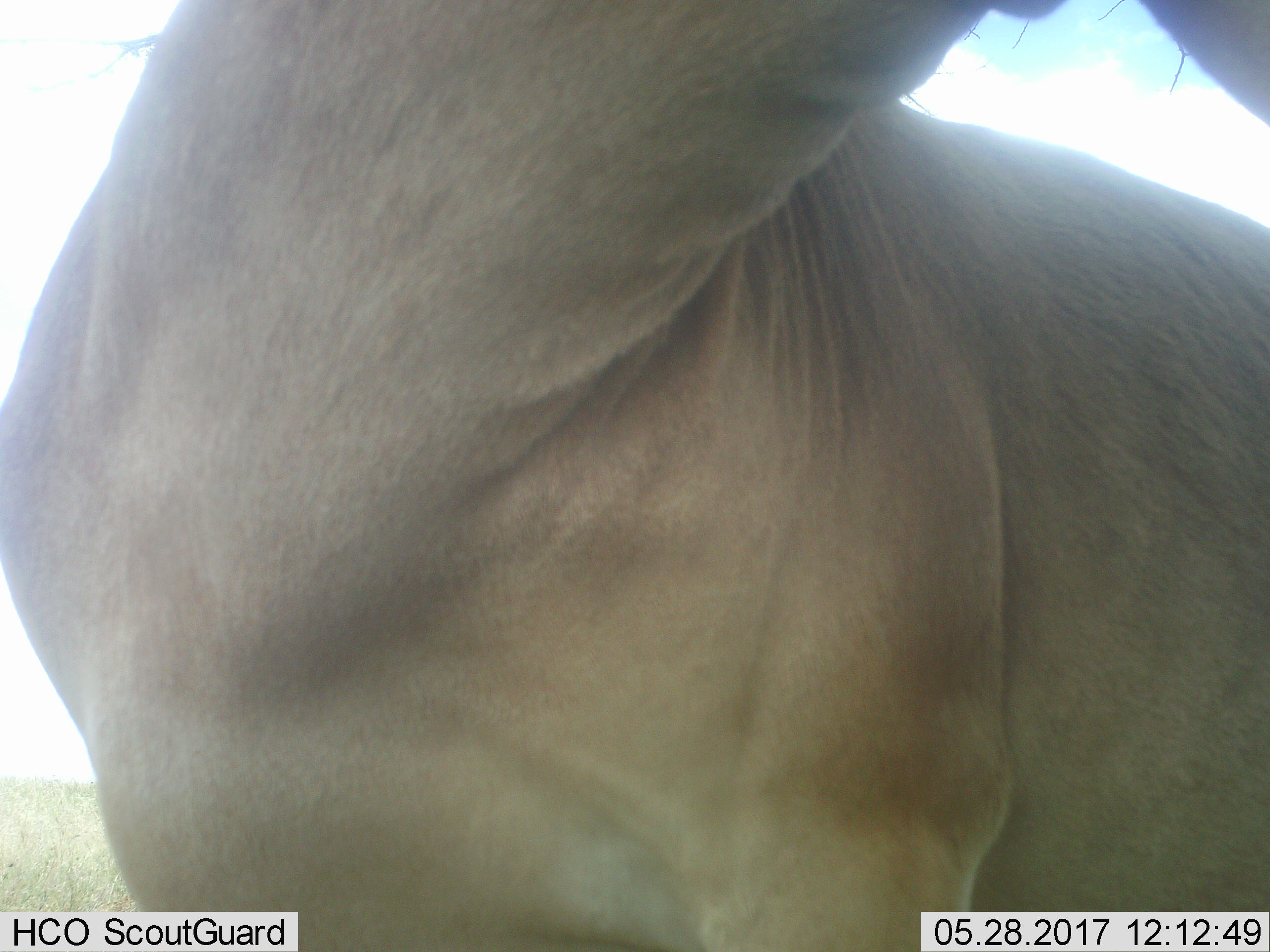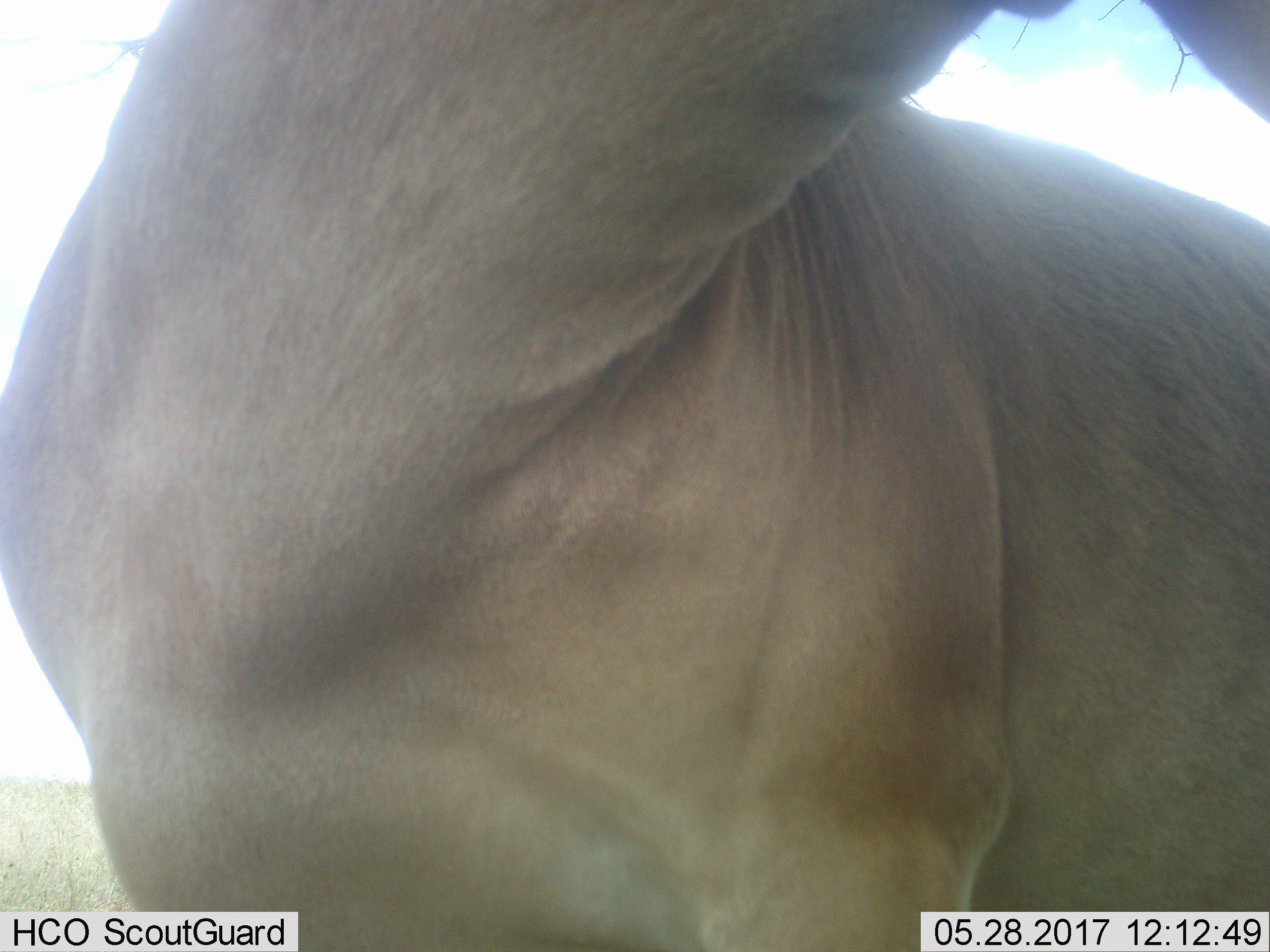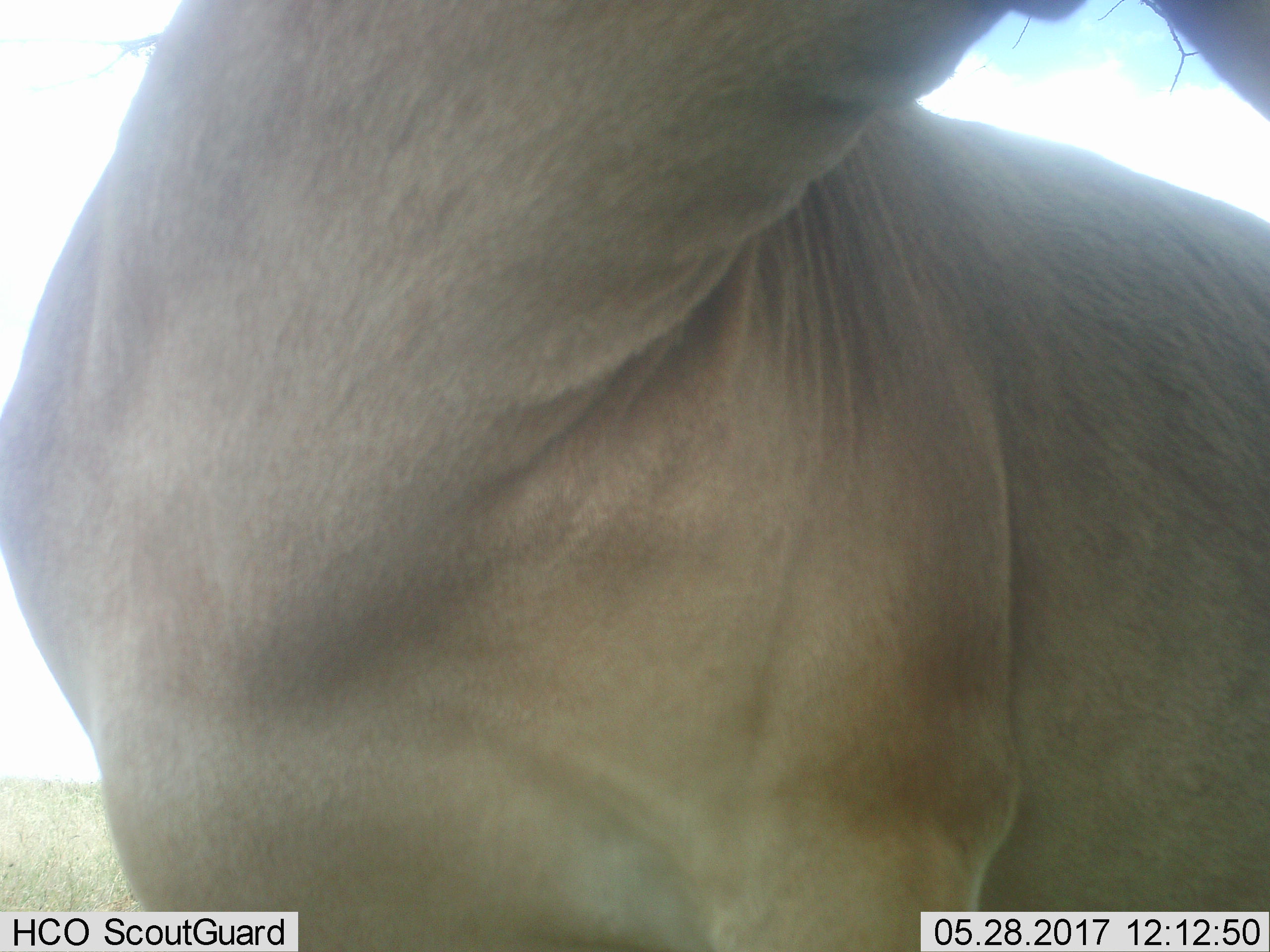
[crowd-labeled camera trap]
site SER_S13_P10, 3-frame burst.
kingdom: Animalia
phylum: Chordata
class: Mammalia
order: Artiodactyla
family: Bovidae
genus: Alcelaphus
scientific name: Alcelaphus buselaphus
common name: hartebeest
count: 1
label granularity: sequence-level